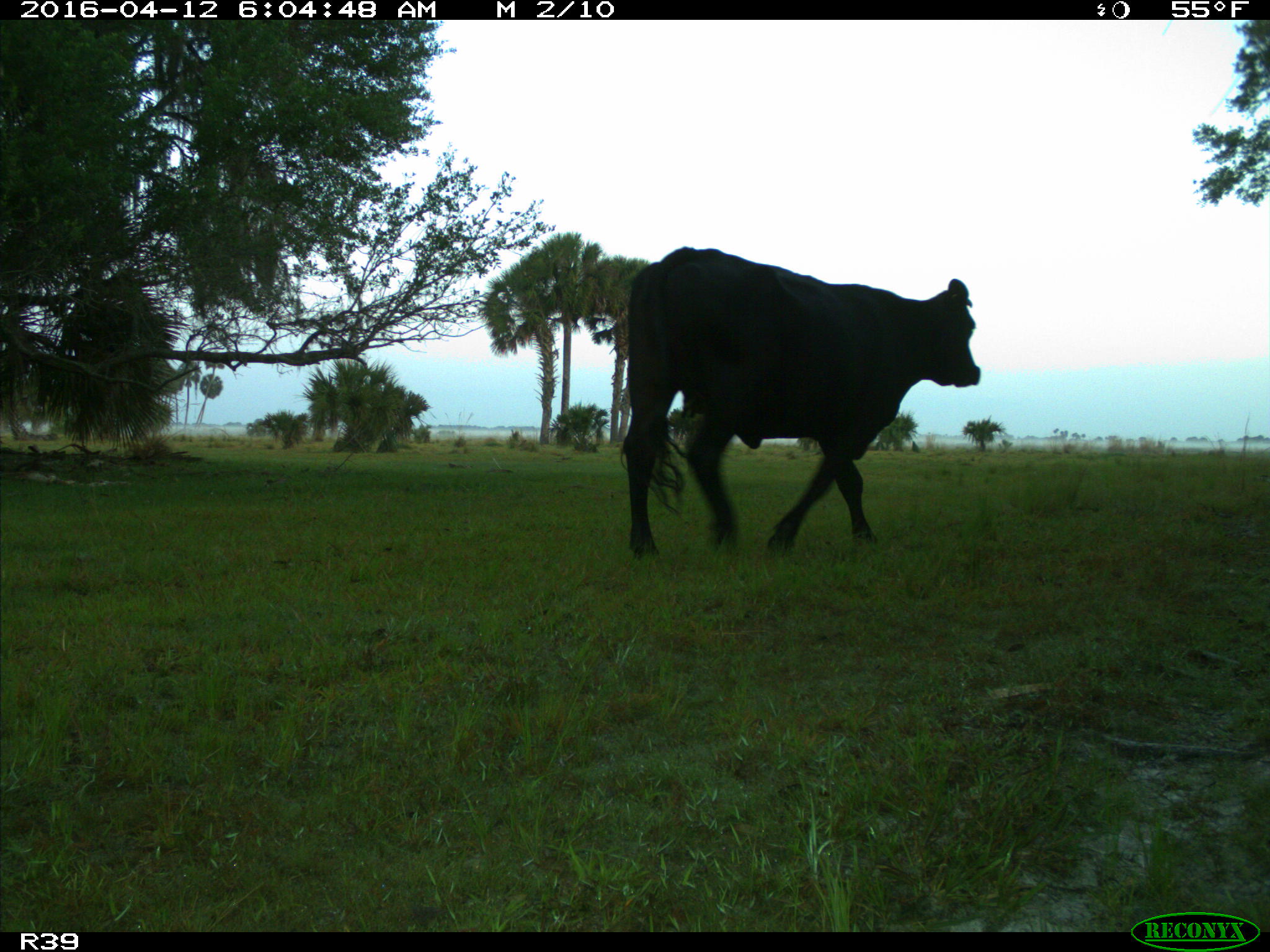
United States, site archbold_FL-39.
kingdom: Animalia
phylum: Chordata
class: Mammalia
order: Artiodactyla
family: Bovidae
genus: Bos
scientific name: Bos taurus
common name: domestic cow